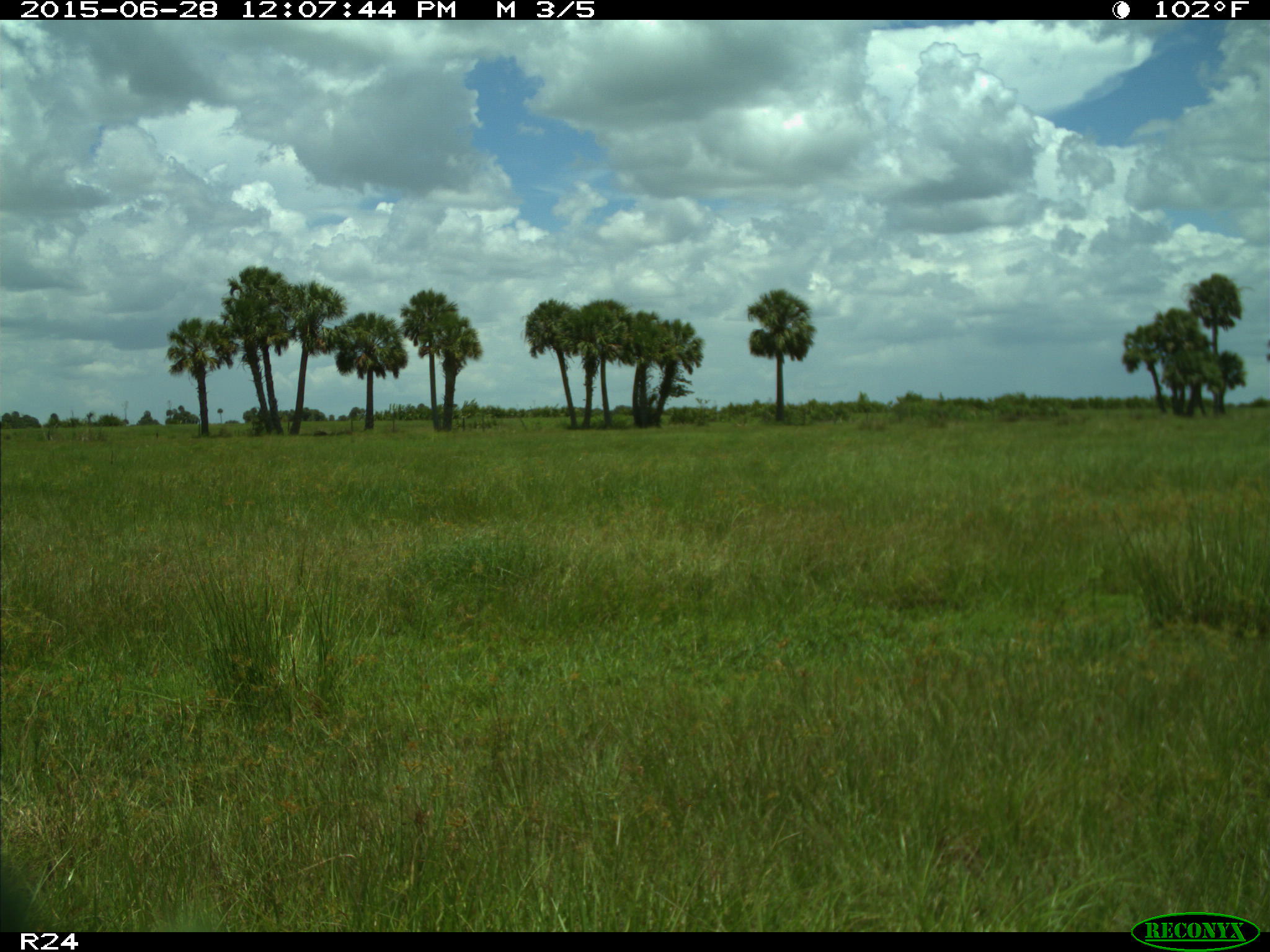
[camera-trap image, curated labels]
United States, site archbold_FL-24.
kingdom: Animalia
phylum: Chordata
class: Mammalia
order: Artiodactyla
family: Bovidae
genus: Bos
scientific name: Bos taurus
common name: domestic cow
Bos taurus (domestic cow).